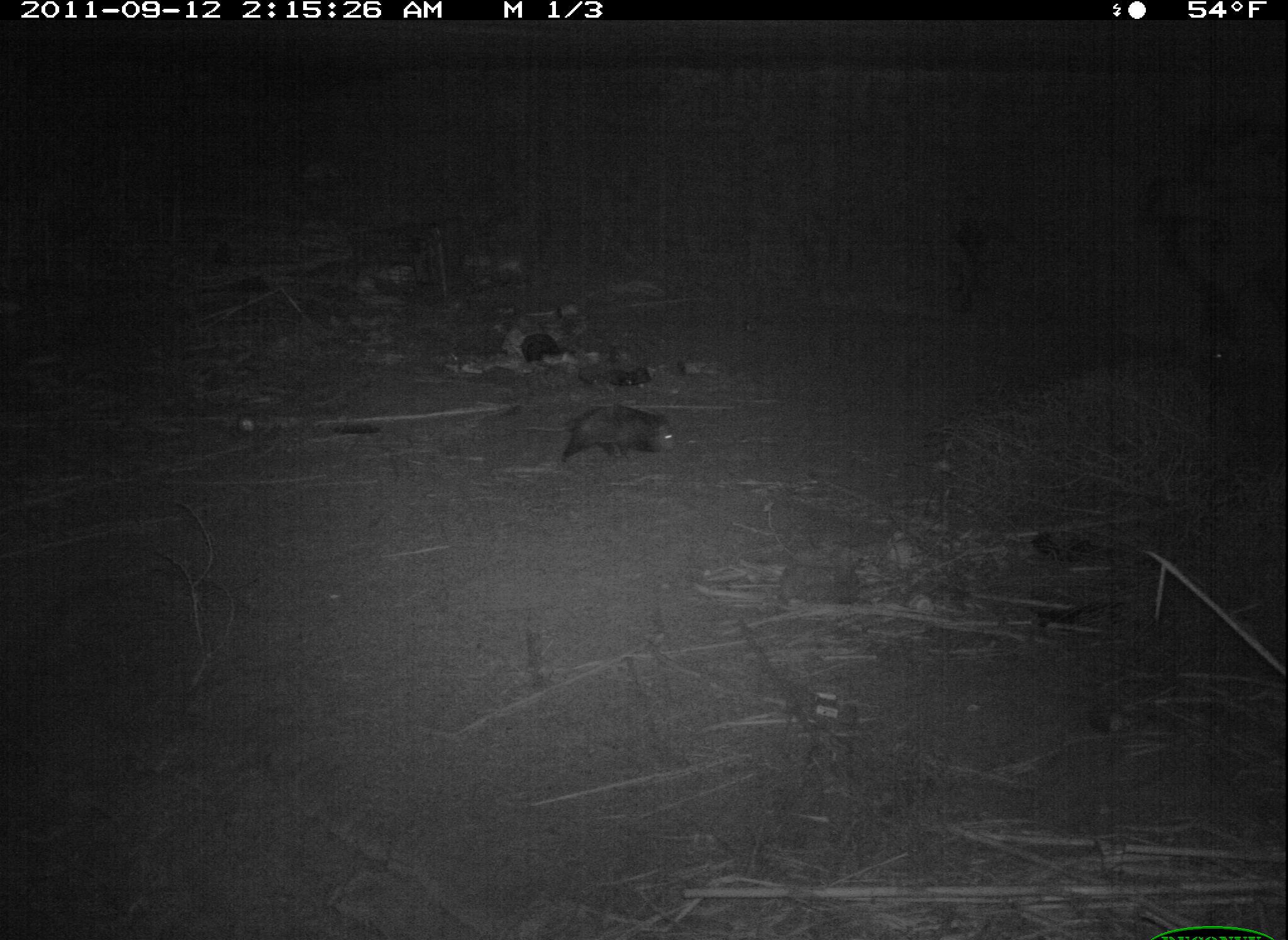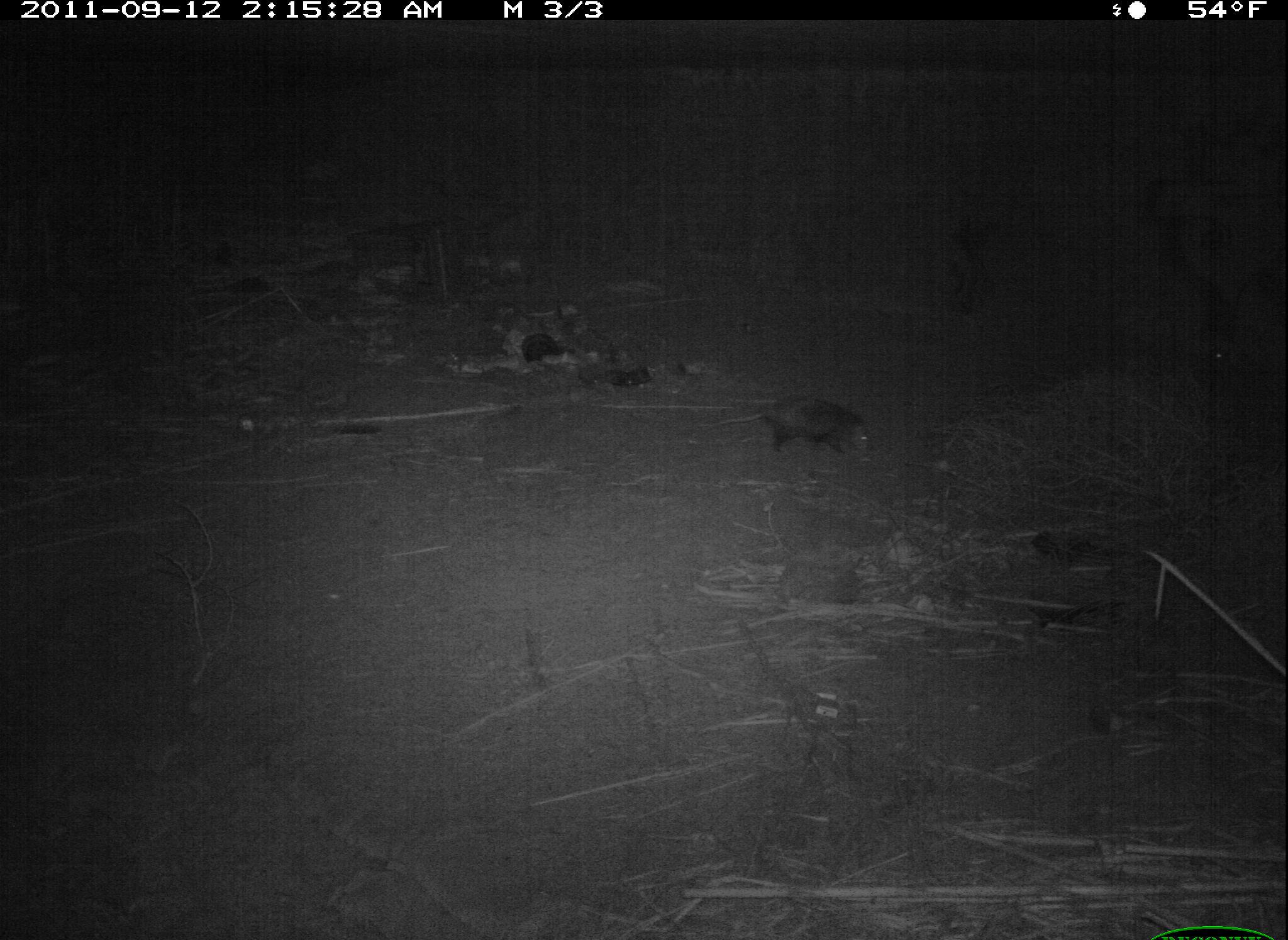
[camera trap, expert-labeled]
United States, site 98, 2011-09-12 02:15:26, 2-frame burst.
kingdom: Animalia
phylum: Chordata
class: Mammalia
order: Didelphimorphia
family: Didelphidae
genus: Didelphis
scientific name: Didelphis virginiana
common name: virginia opossum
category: opossum